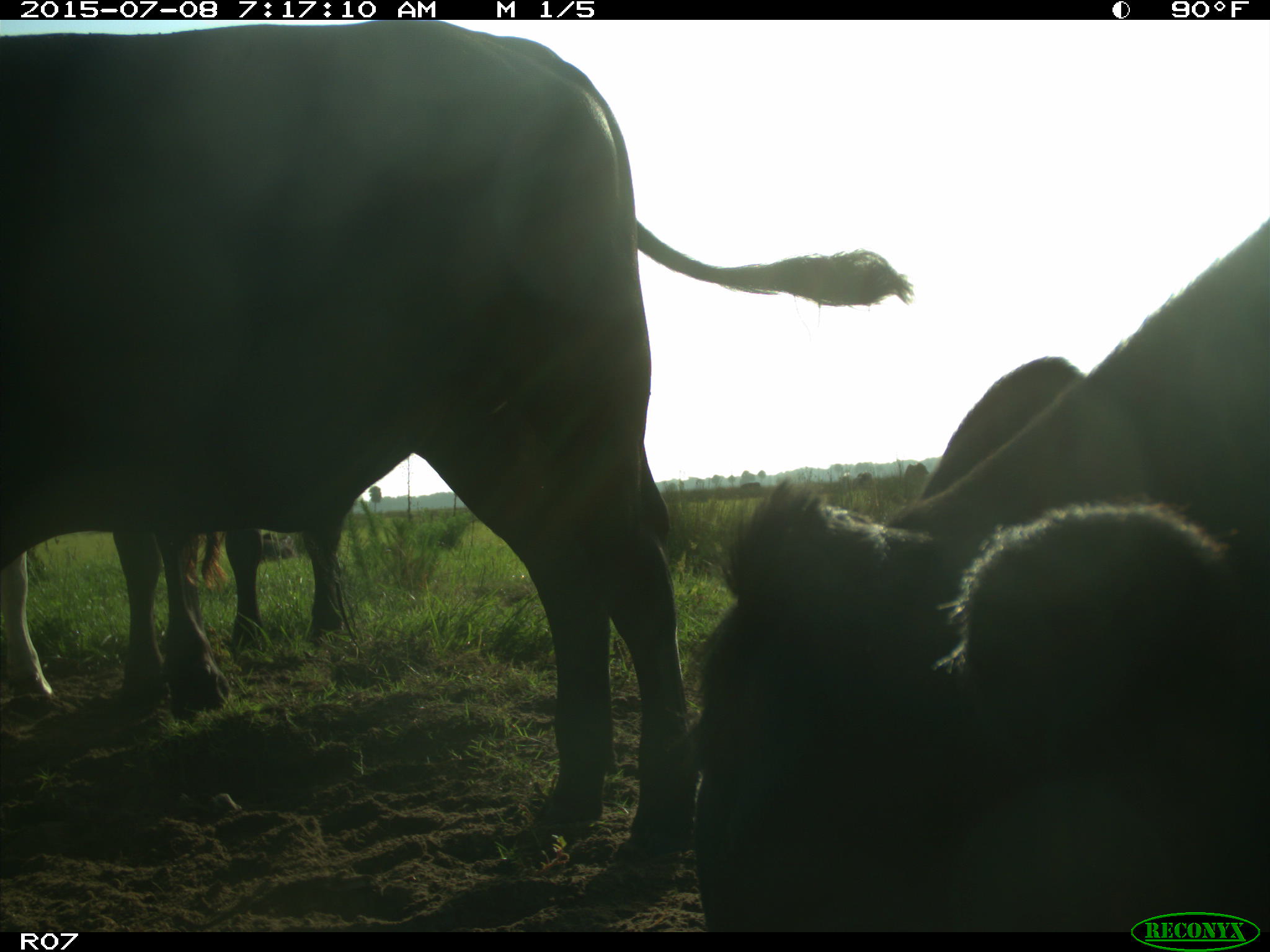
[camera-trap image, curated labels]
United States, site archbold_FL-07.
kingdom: Animalia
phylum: Chordata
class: Mammalia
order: Artiodactyla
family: Bovidae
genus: Bos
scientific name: Bos taurus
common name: domestic cow